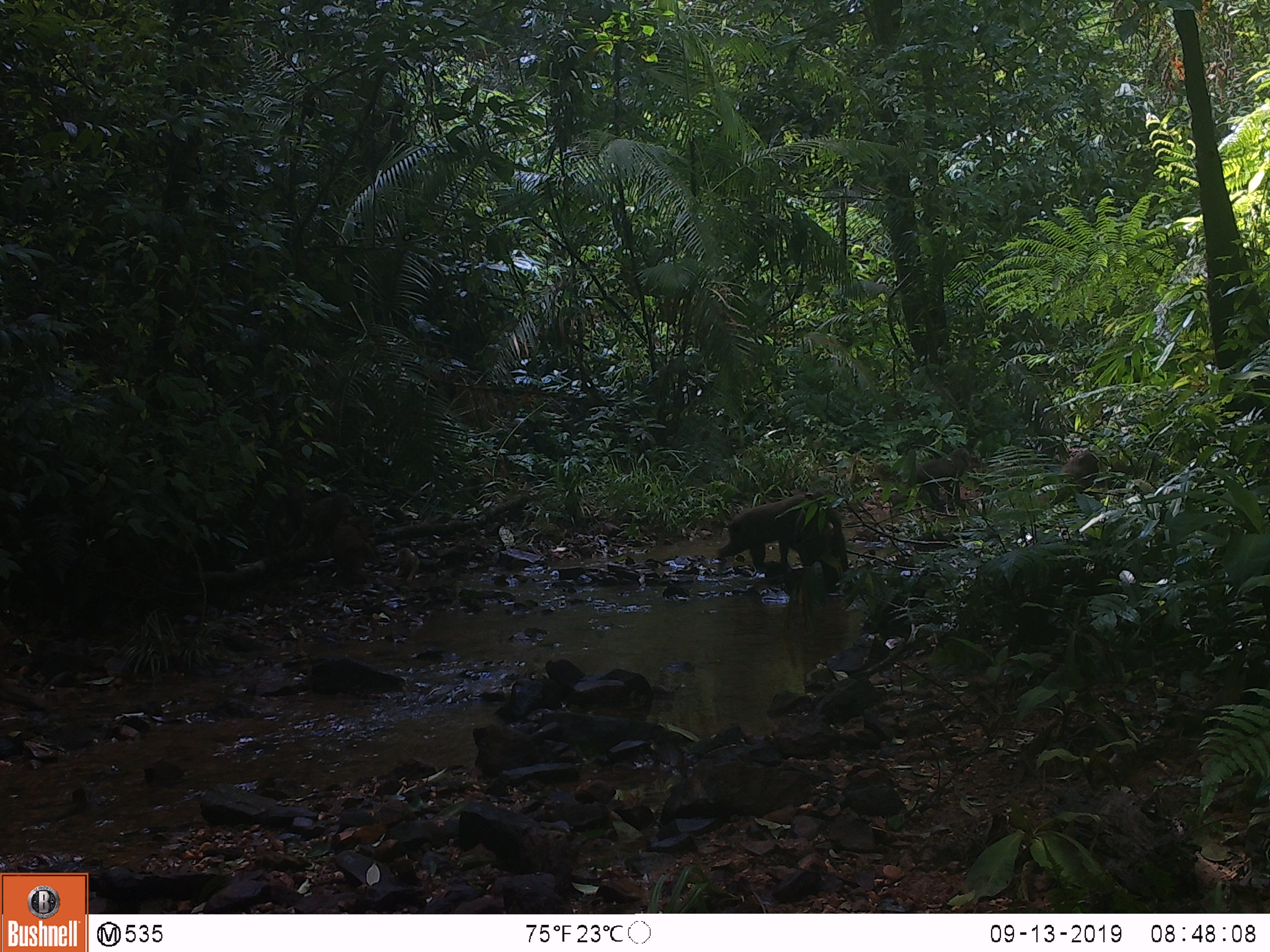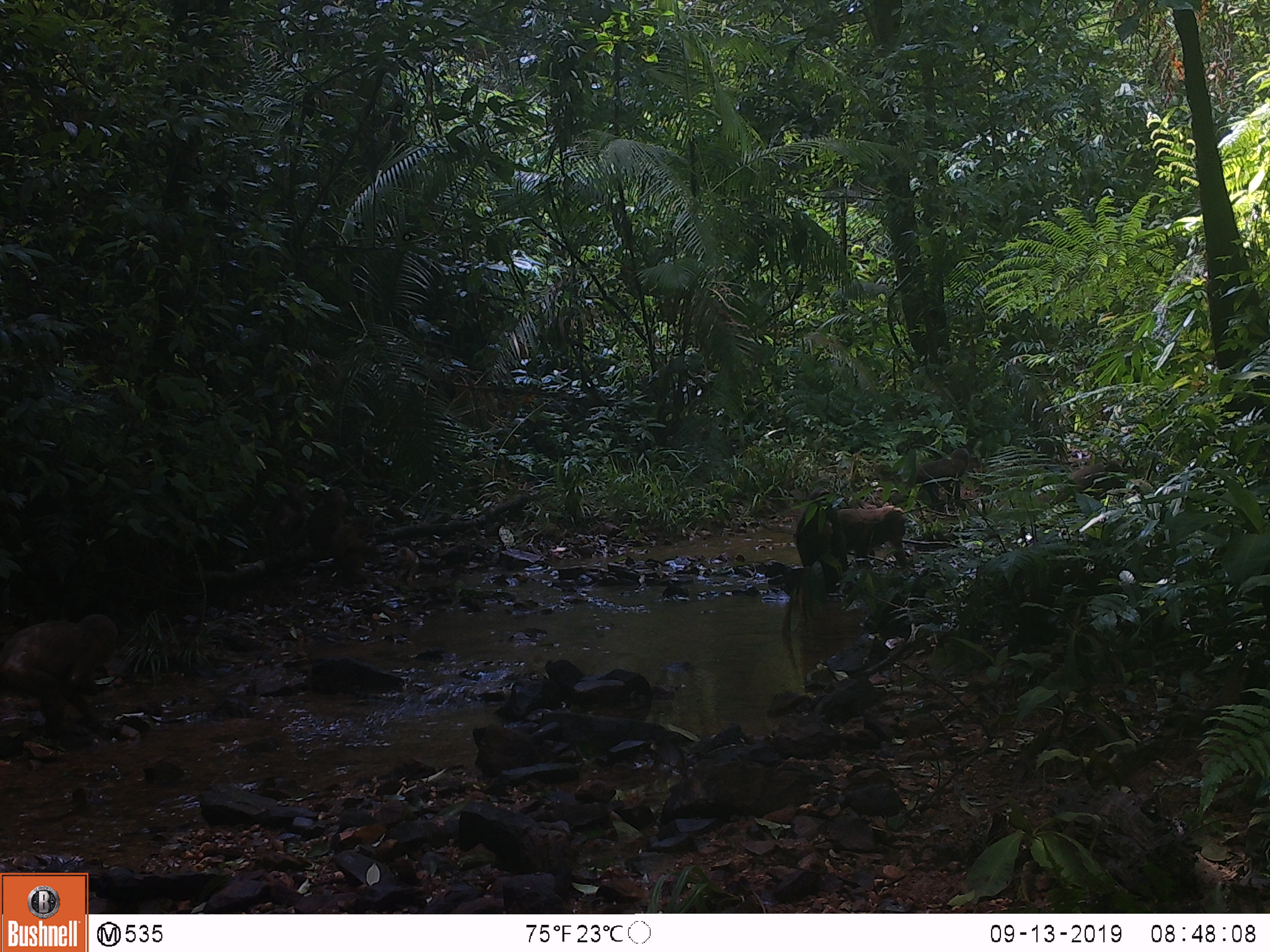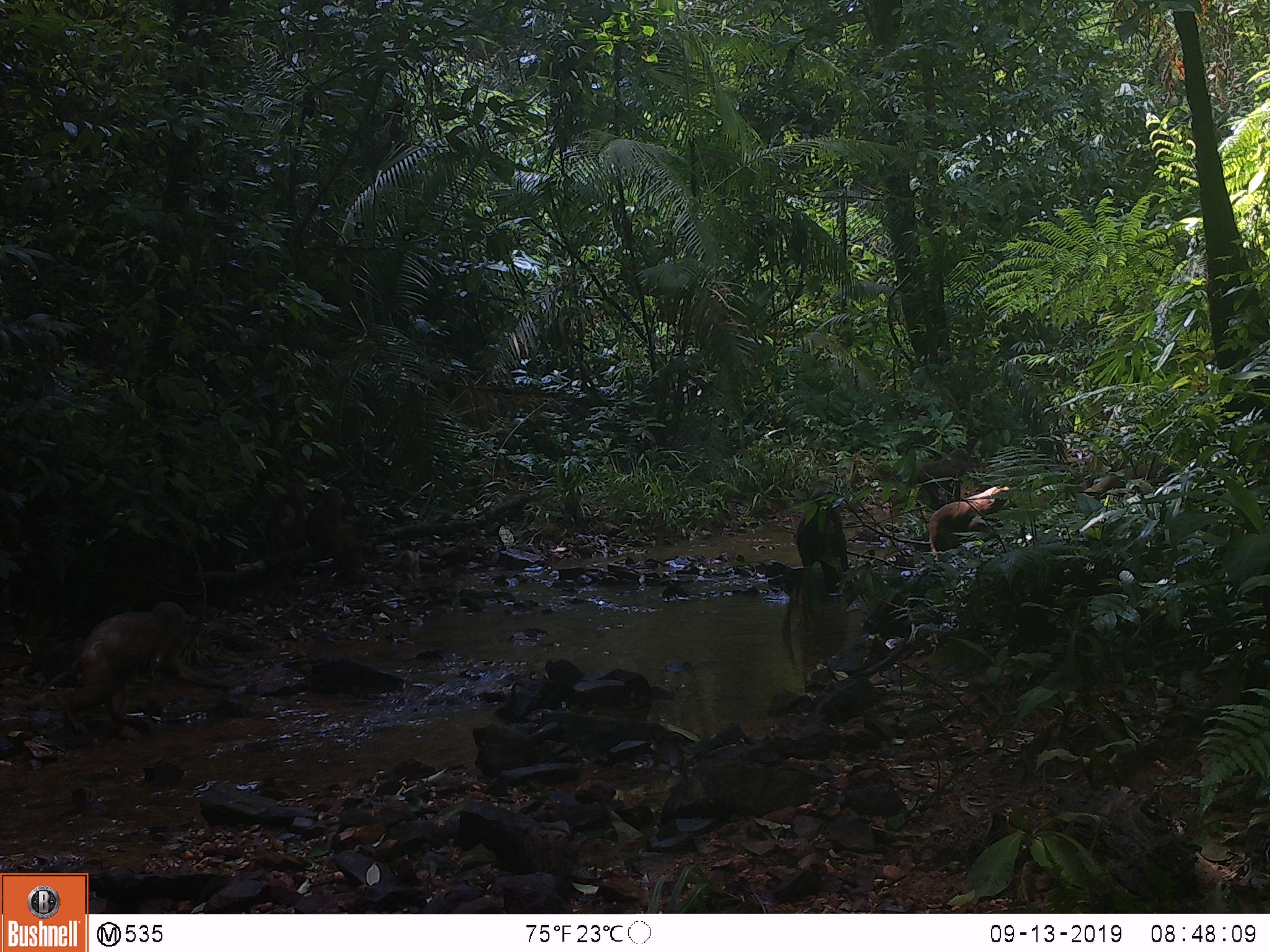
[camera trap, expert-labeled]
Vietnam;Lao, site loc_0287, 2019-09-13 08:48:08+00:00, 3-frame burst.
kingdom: Animalia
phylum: Chordata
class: Mammalia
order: Primates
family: Cercopithecidae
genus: Macaca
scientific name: Macaca arctoides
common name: stump-tailed macaque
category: stump tailed macaque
Stump tailed macaque (stump-tailed macaque) (Macaca arctoides). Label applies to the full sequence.